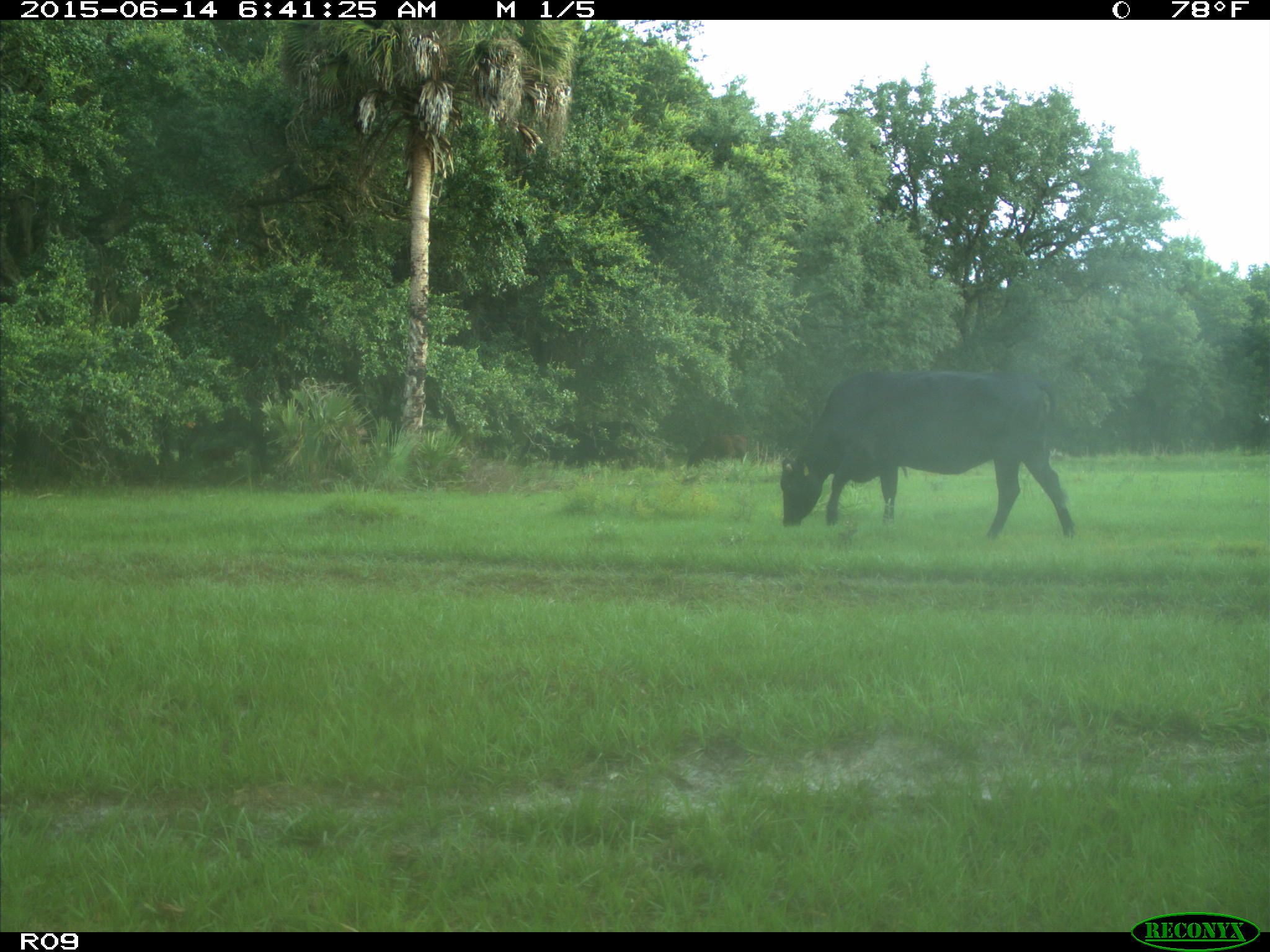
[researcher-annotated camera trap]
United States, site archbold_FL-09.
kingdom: Animalia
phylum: Chordata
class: Mammalia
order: Artiodactyla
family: Bovidae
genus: Bos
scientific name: Bos taurus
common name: domestic cow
Bos taurus (domestic cow).